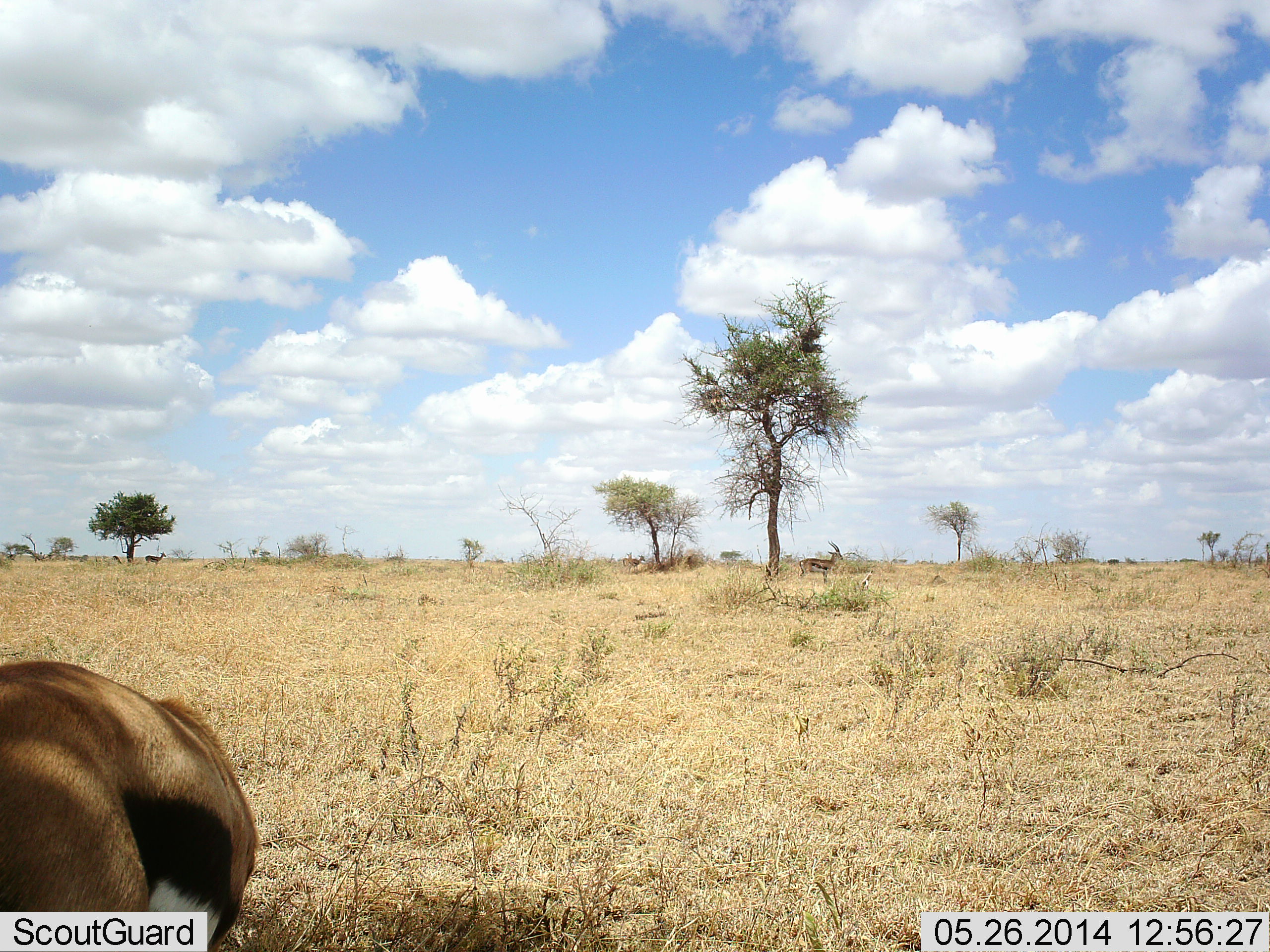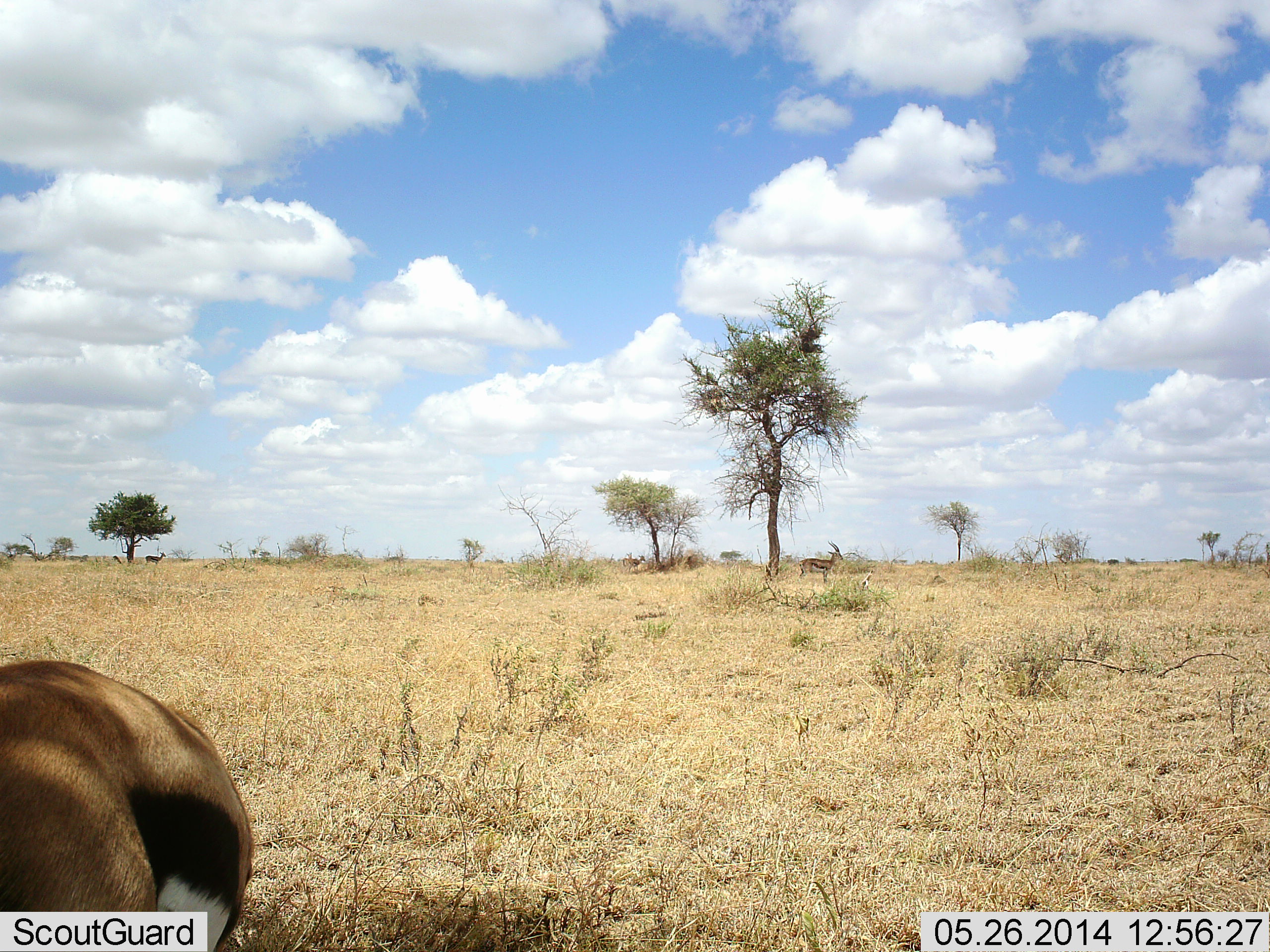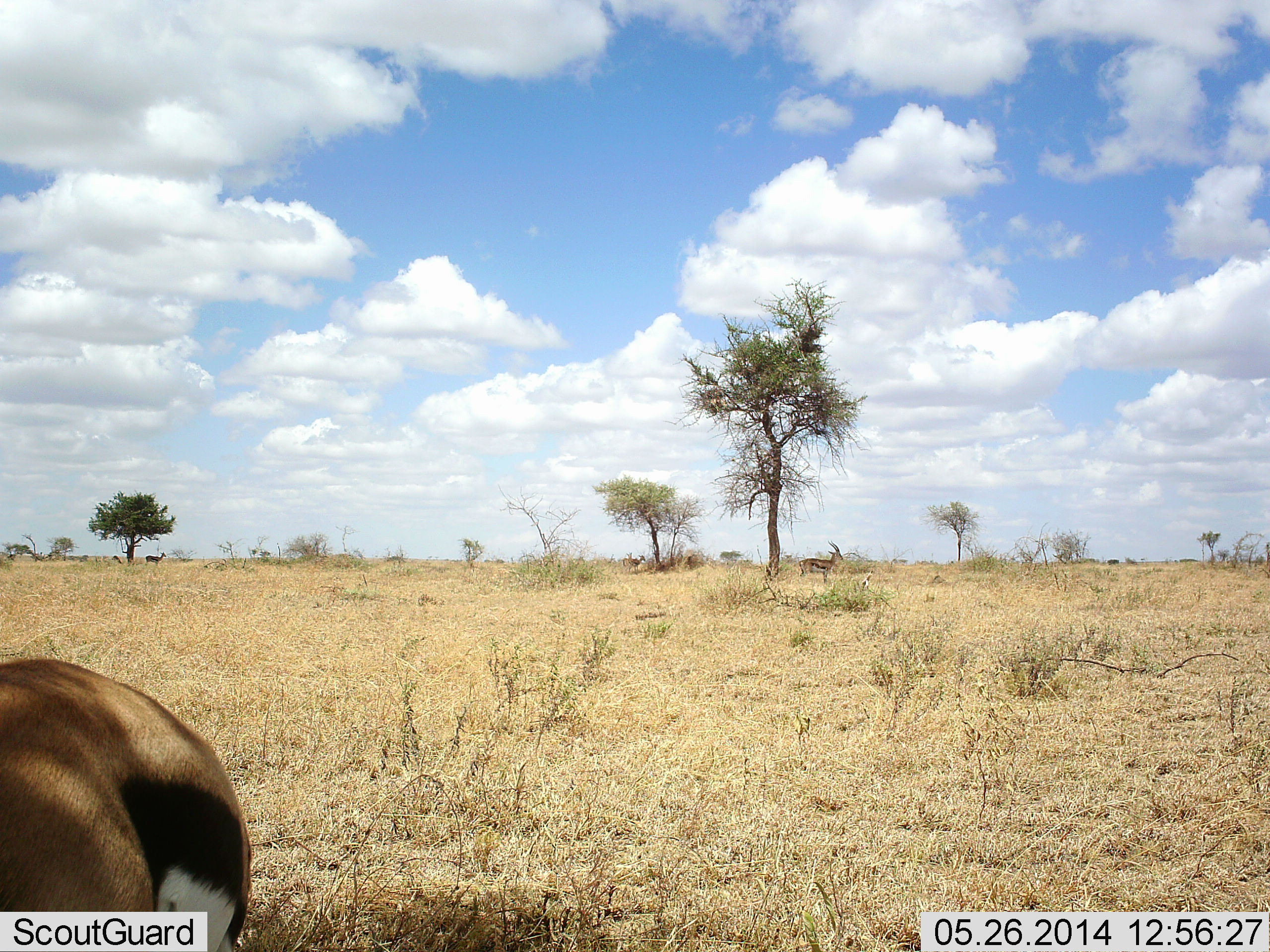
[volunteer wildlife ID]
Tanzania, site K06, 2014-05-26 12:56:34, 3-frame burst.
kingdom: Animalia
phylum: Chordata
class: Mammalia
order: Artiodactyla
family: Bovidae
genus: Eudorcas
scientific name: Eudorcas thomsonii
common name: thomson's gazelle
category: gazellethomsons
Gazellethomsons (thomson's gazelle) (Eudorcas thomsonii), count 3. Behavior (volunteer vote fractions): standing 90%, resting 10%, moving 0%, interacting 0%. Young present (vote fraction): 0%. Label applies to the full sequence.